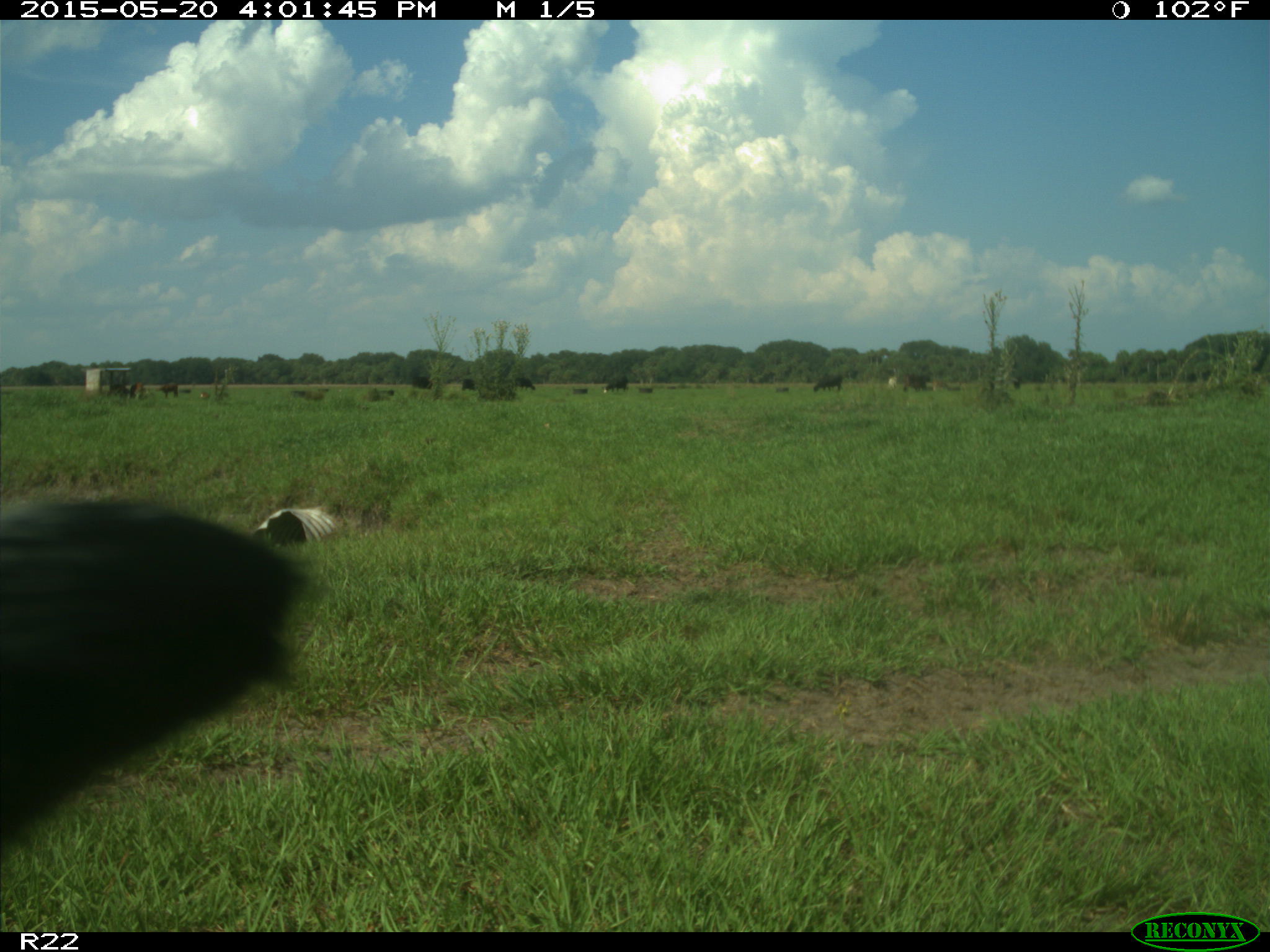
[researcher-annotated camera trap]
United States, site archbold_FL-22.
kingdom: Animalia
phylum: Chordata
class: Mammalia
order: Artiodactyla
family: Bovidae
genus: Bos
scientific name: Bos taurus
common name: domestic cow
Bos taurus (domestic cow).